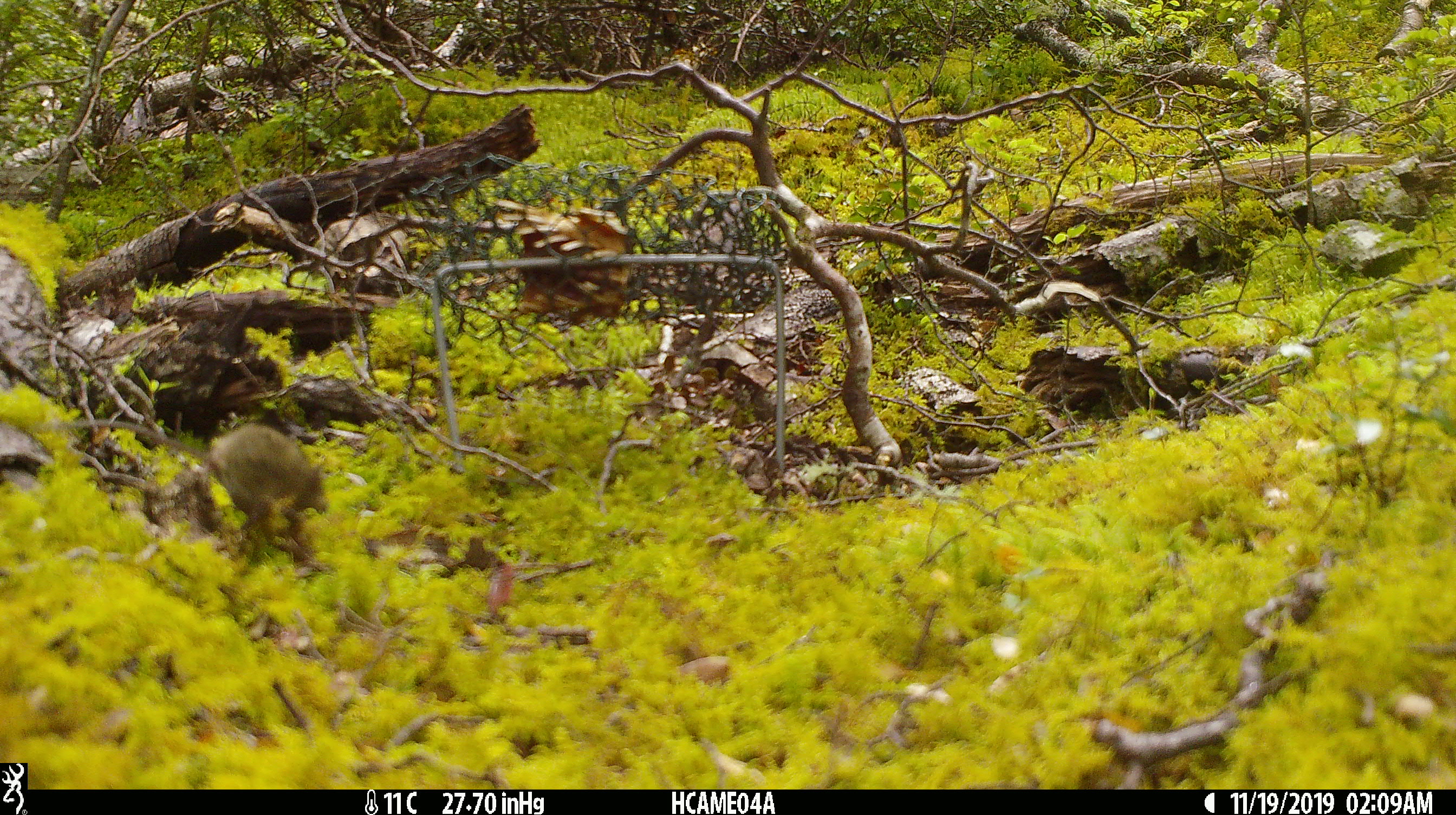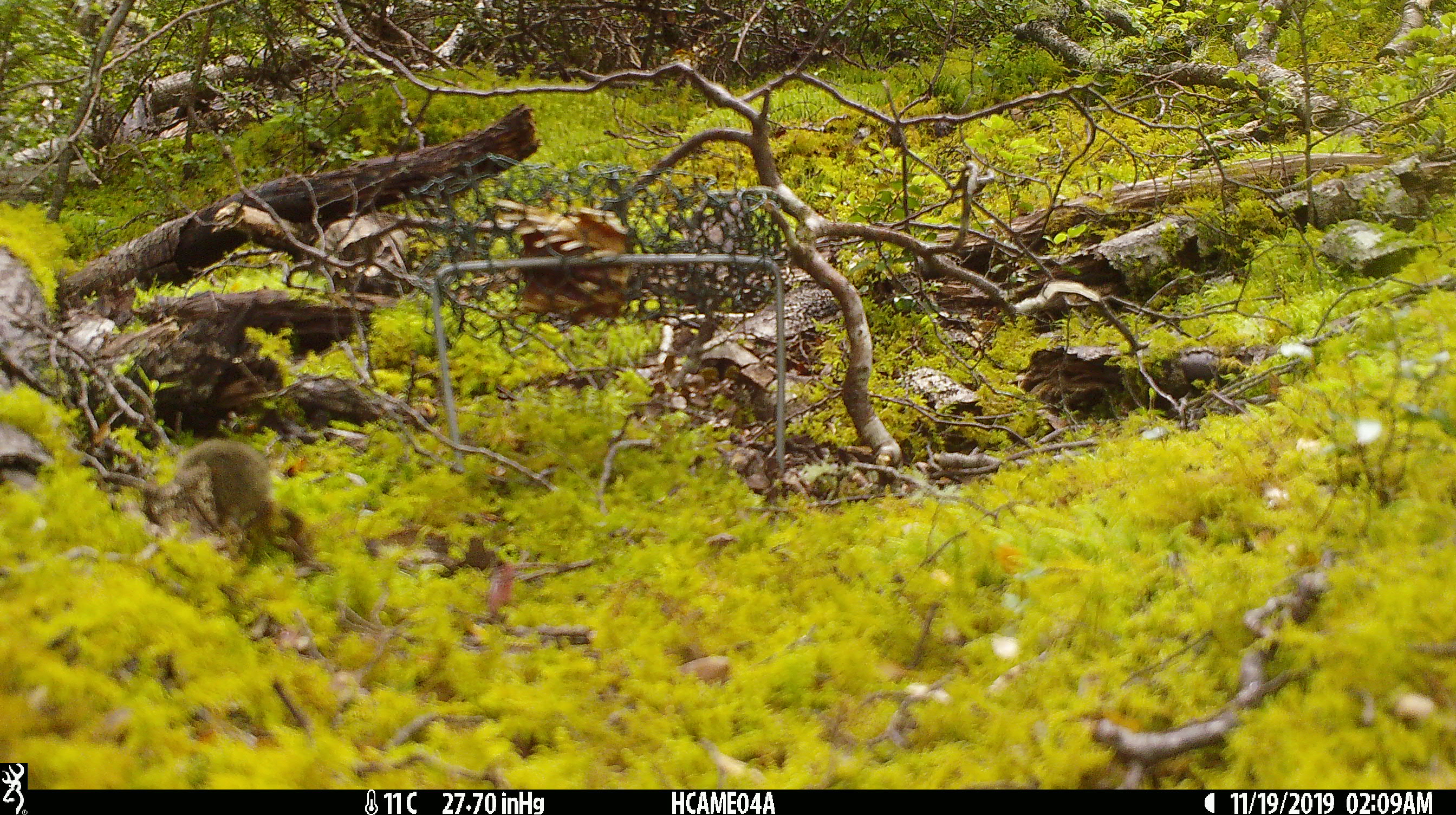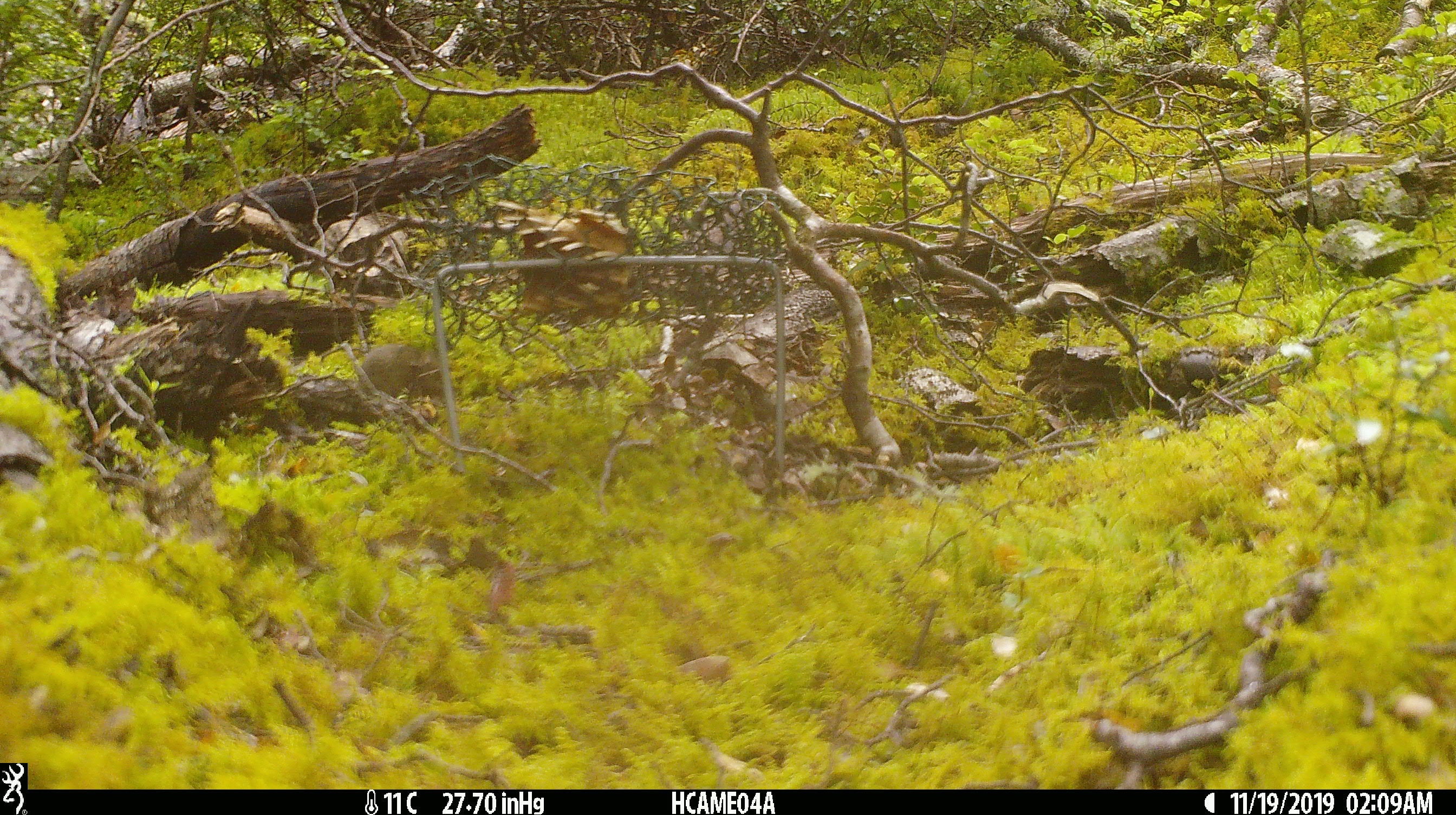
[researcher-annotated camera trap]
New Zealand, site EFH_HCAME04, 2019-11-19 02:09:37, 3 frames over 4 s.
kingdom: Animalia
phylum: Chordata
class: Mammalia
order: Rodentia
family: Muridae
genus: Mus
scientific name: Mus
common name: mouse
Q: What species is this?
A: Mouse (Mus).